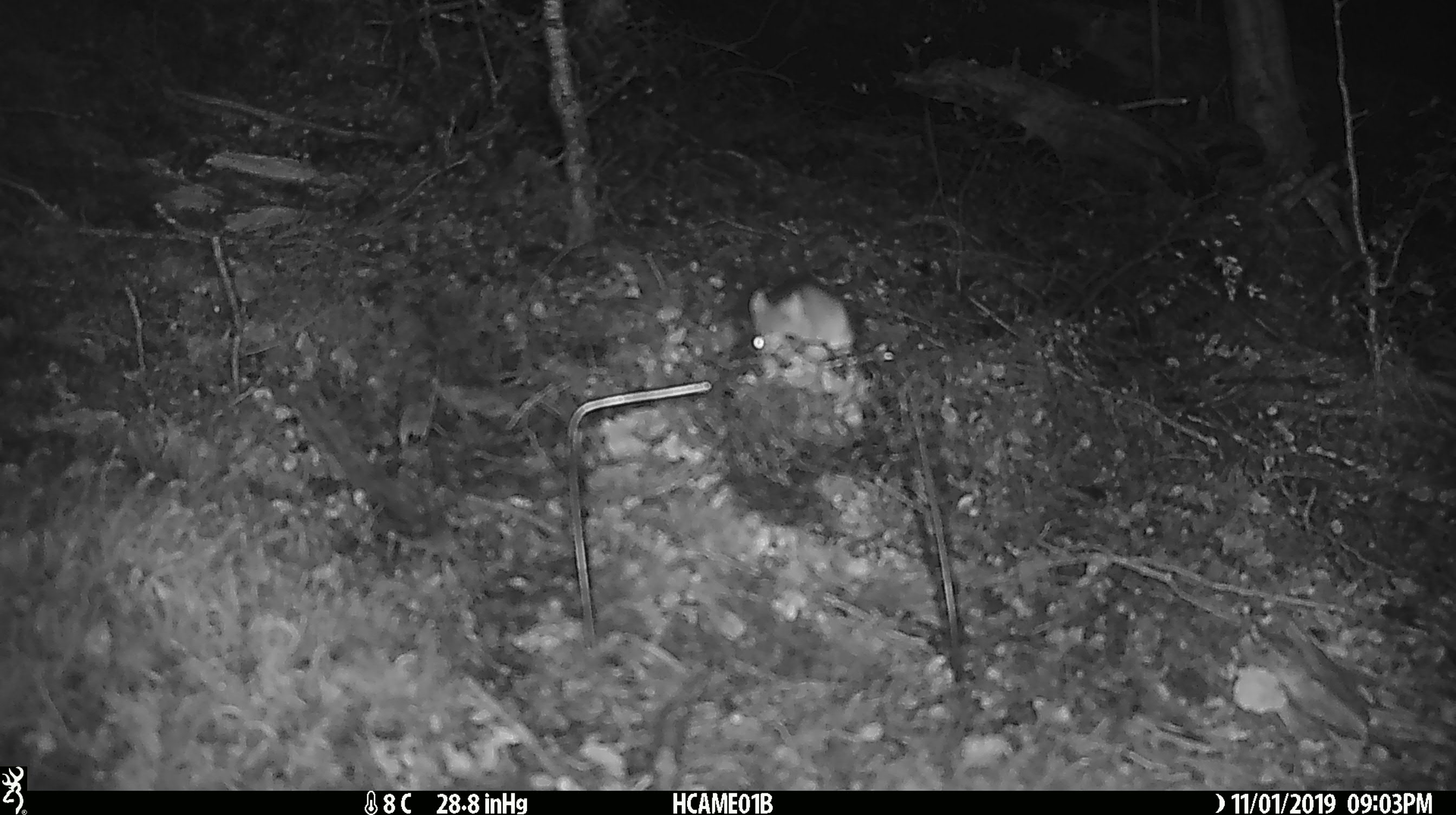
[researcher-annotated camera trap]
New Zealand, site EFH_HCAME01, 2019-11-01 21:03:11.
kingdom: Animalia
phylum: Chordata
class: Mammalia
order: Rodentia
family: Muridae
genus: Mus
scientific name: Mus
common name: mouse